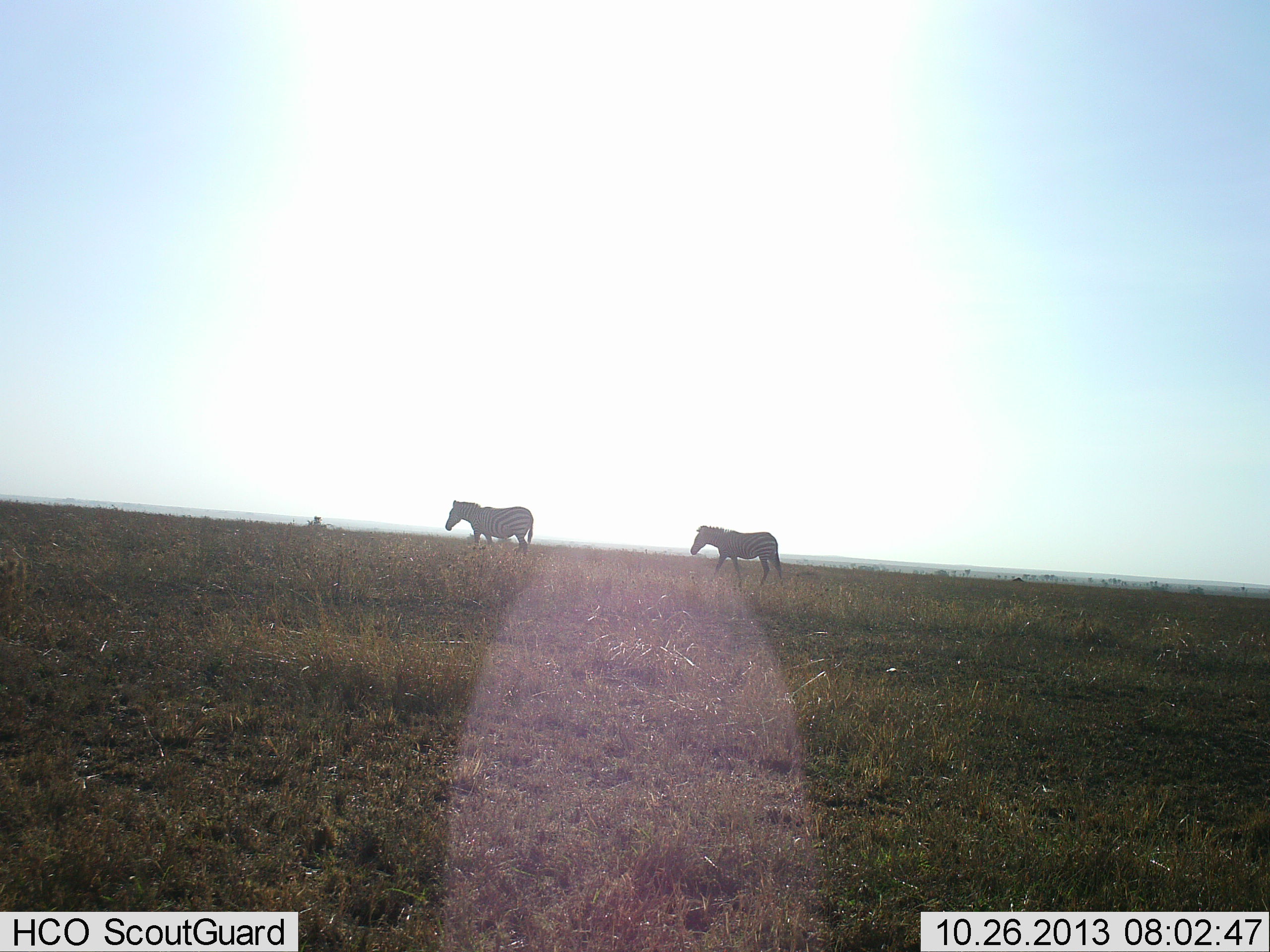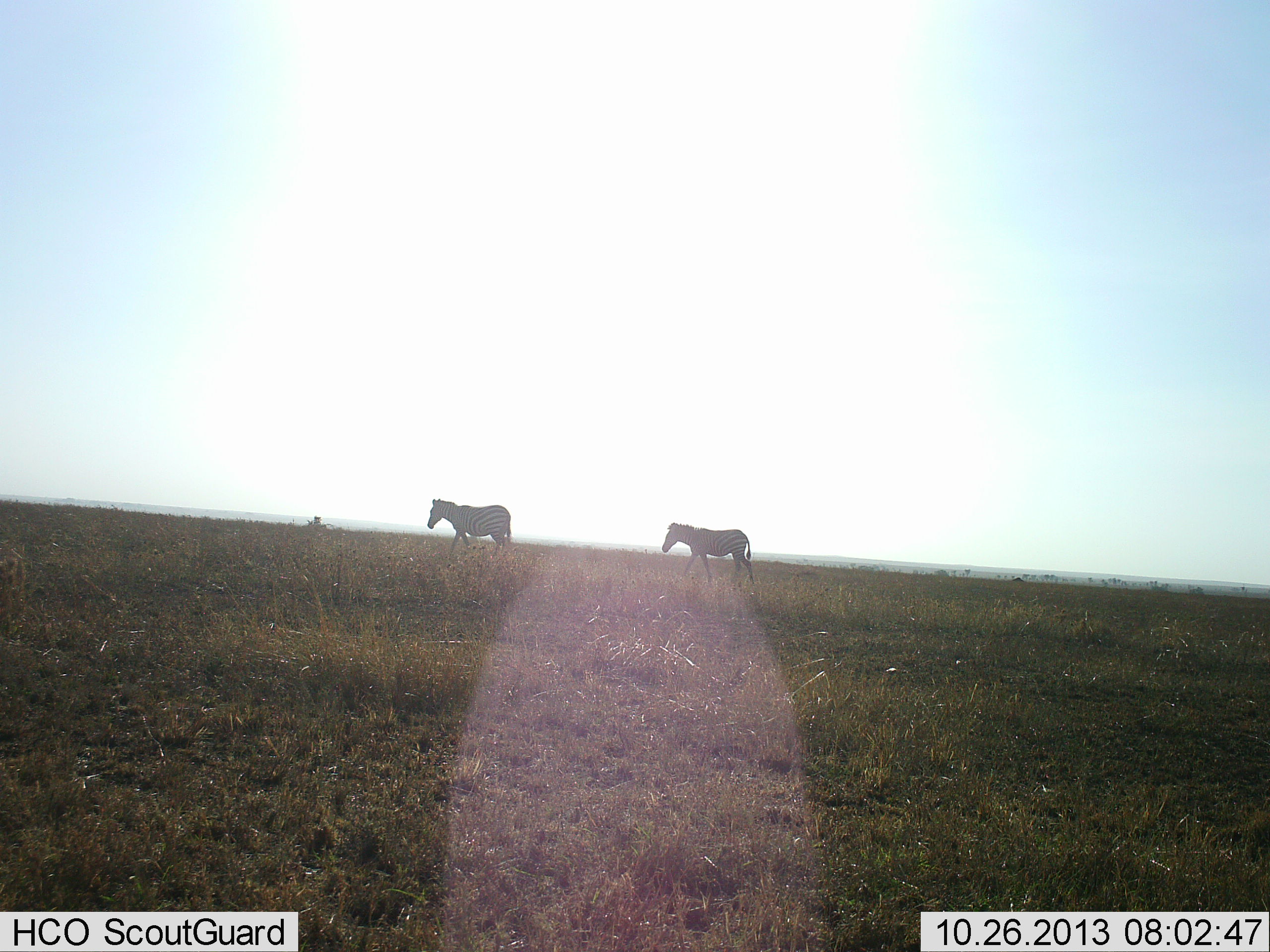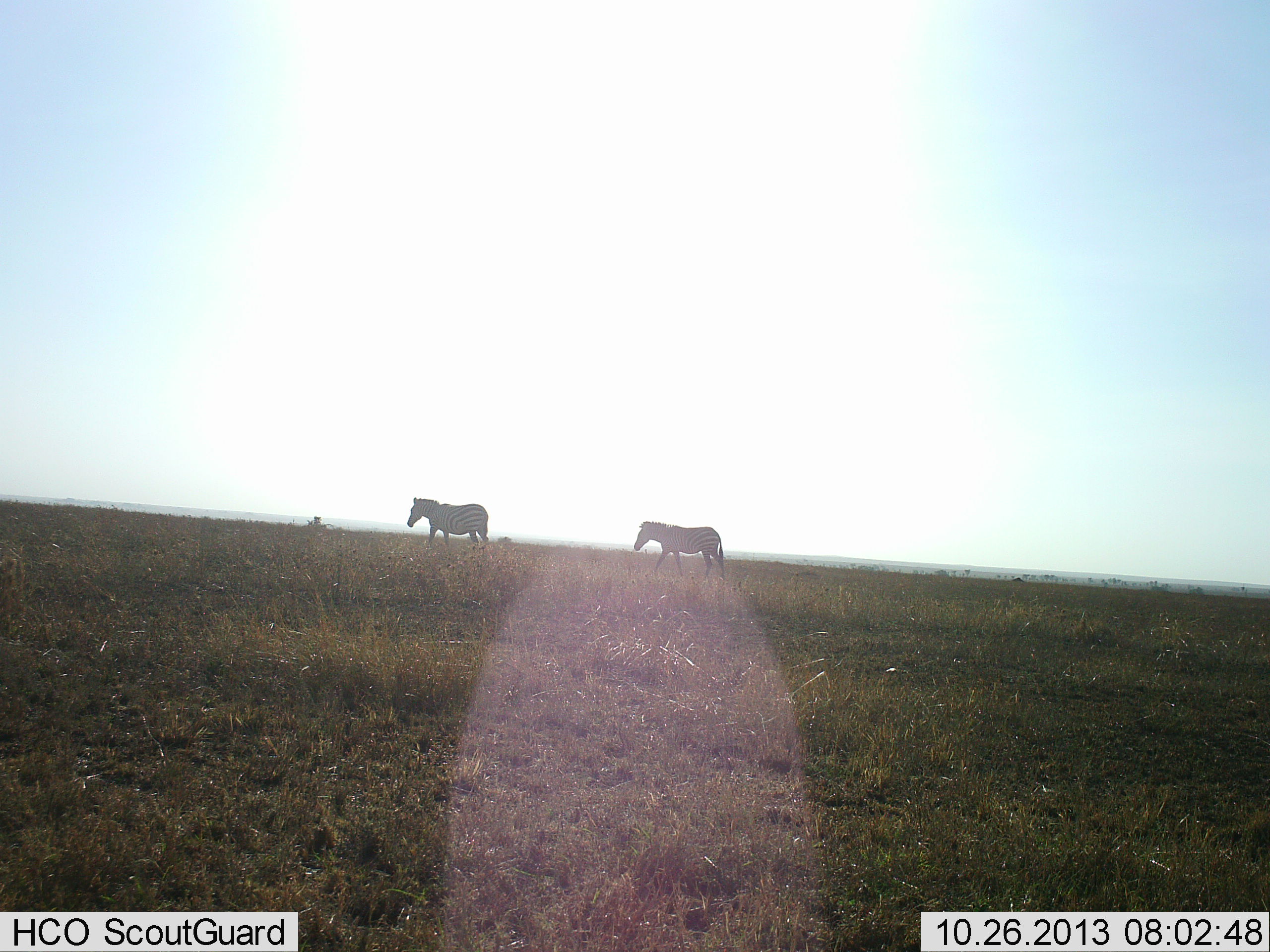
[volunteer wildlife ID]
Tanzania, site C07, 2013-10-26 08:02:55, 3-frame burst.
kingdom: Animalia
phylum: Chordata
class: Mammalia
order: Perissodactyla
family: Equidae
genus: Equus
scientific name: Equus quagga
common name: plains zebra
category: zebra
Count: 2.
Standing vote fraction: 0%.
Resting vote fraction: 0%.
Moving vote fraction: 100%.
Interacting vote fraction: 0%.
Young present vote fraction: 10%.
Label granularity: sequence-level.